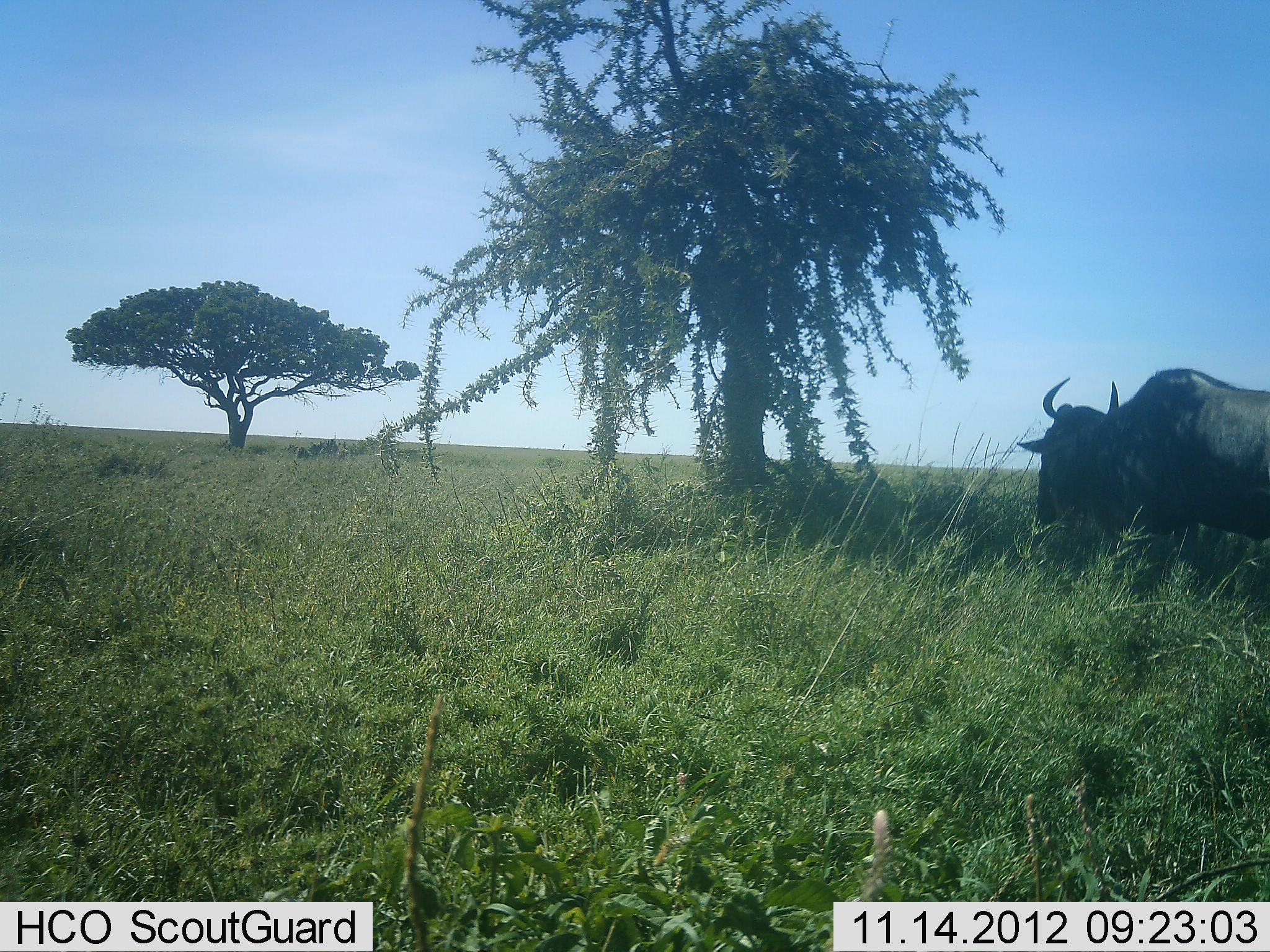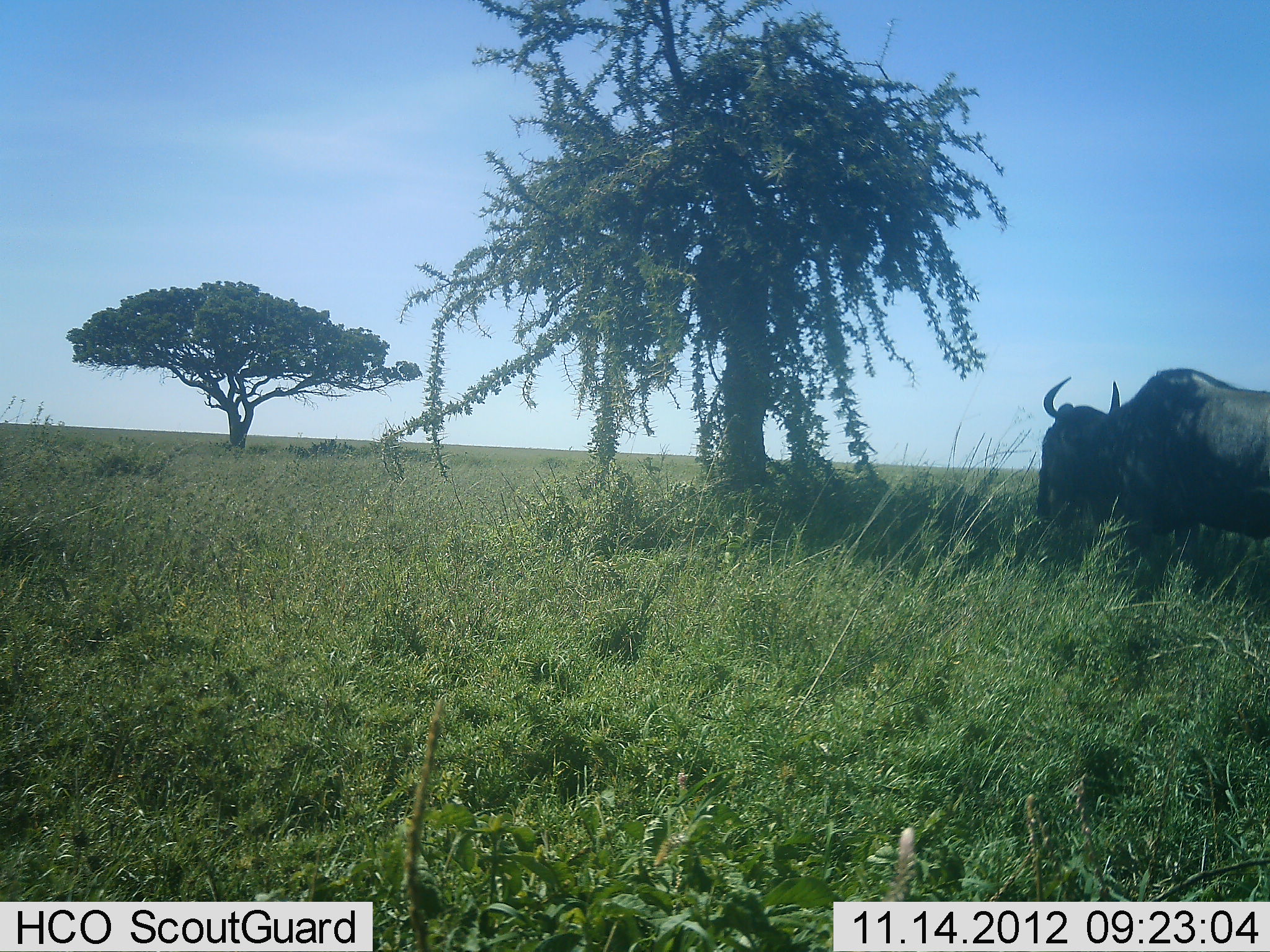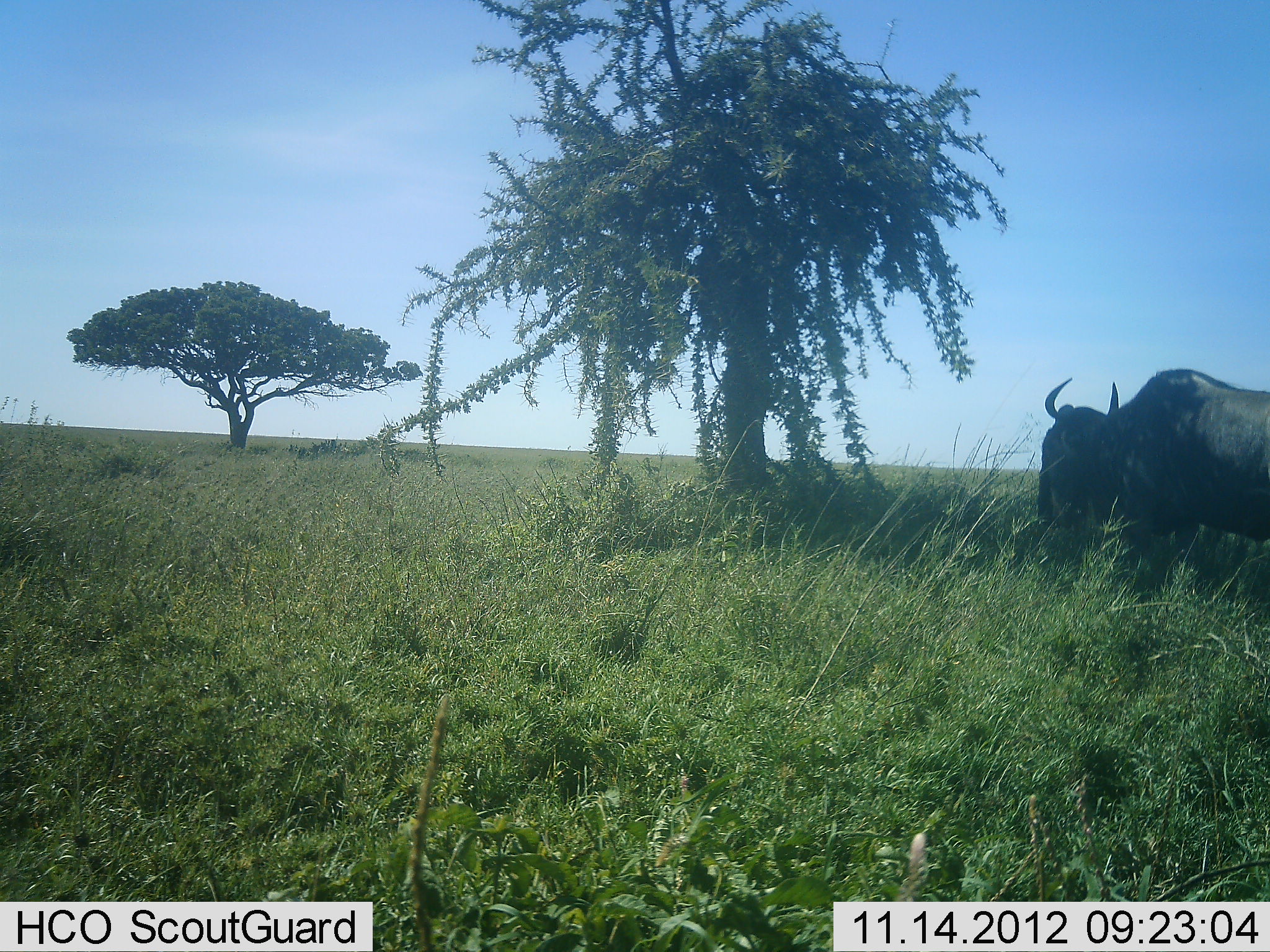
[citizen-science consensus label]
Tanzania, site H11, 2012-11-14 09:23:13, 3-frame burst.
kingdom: Animalia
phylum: Chordata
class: Mammalia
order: Artiodactyla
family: Bovidae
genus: Connochaetes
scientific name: Connochaetes taurinus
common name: blue wildebeest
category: wildebeest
Wildebeest (blue wildebeest) (Connochaetes taurinus), count 1. Behavior (volunteer vote fractions): standing 90%, resting 0%, moving 0%, interacting 0%. Young present (vote fraction): 0%. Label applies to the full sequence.